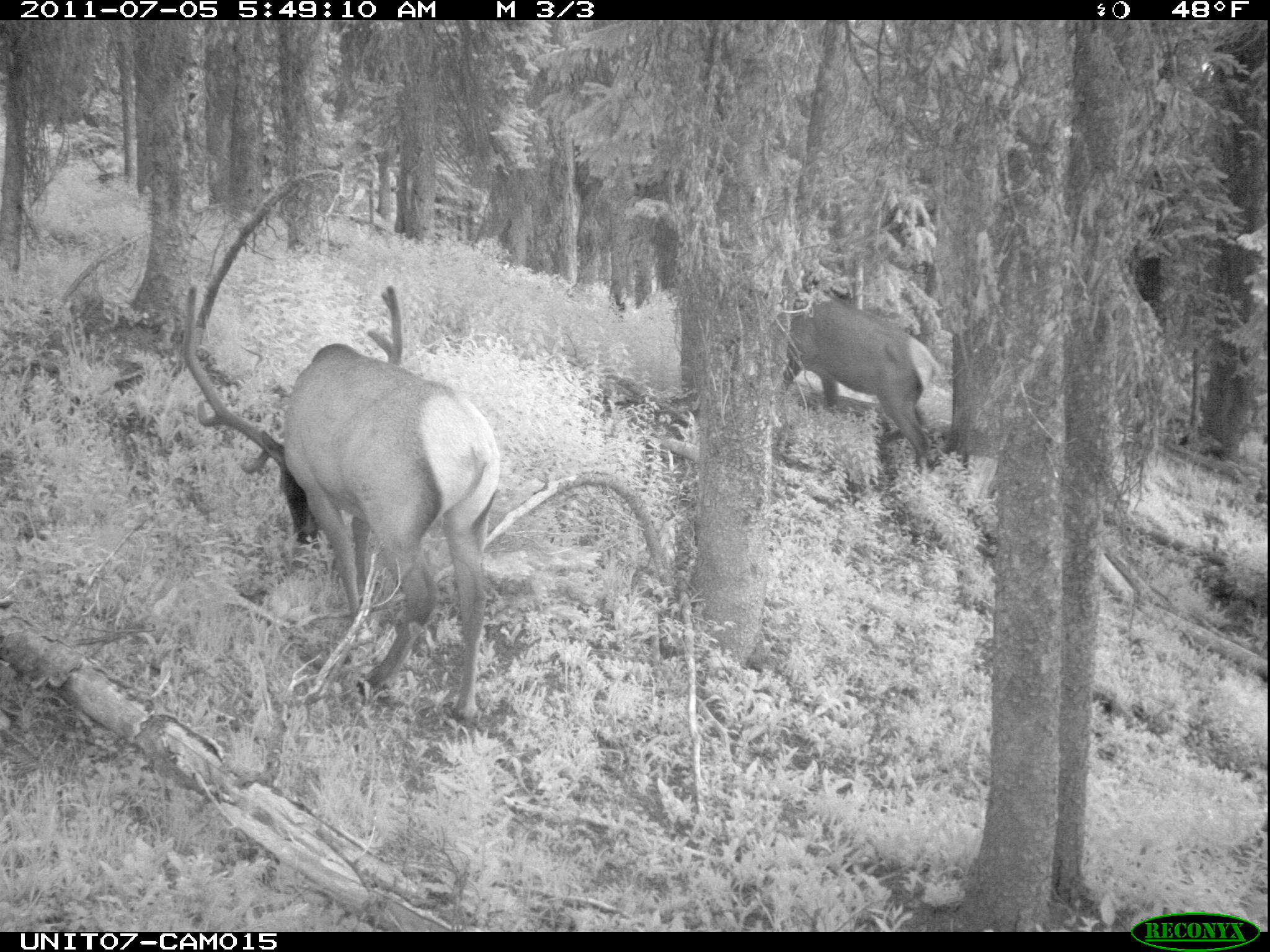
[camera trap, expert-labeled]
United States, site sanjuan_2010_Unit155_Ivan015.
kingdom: Animalia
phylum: Chordata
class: Mammalia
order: Artiodactyla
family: Cervidae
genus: Cervus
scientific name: Cervus elaphus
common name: red deer